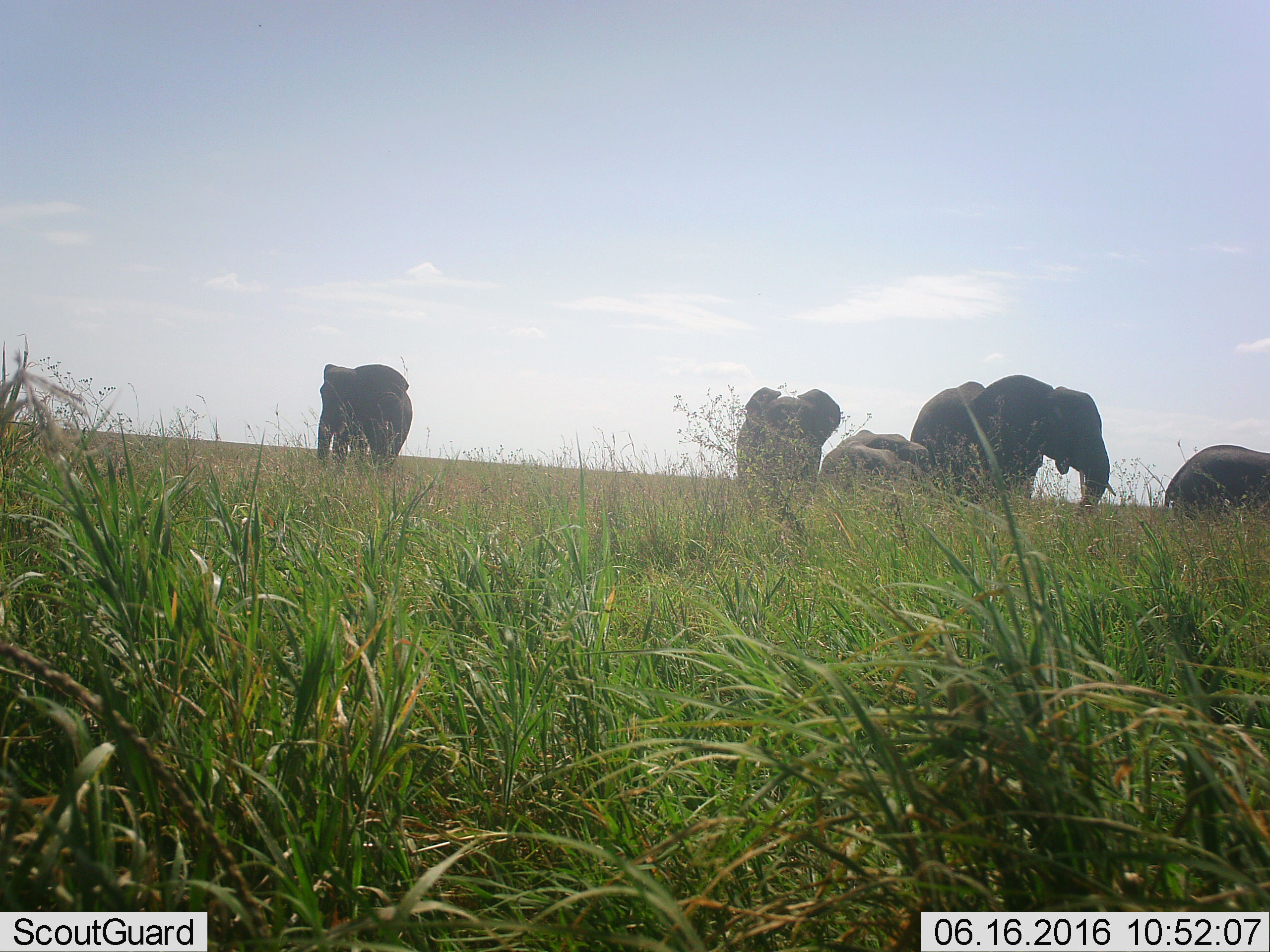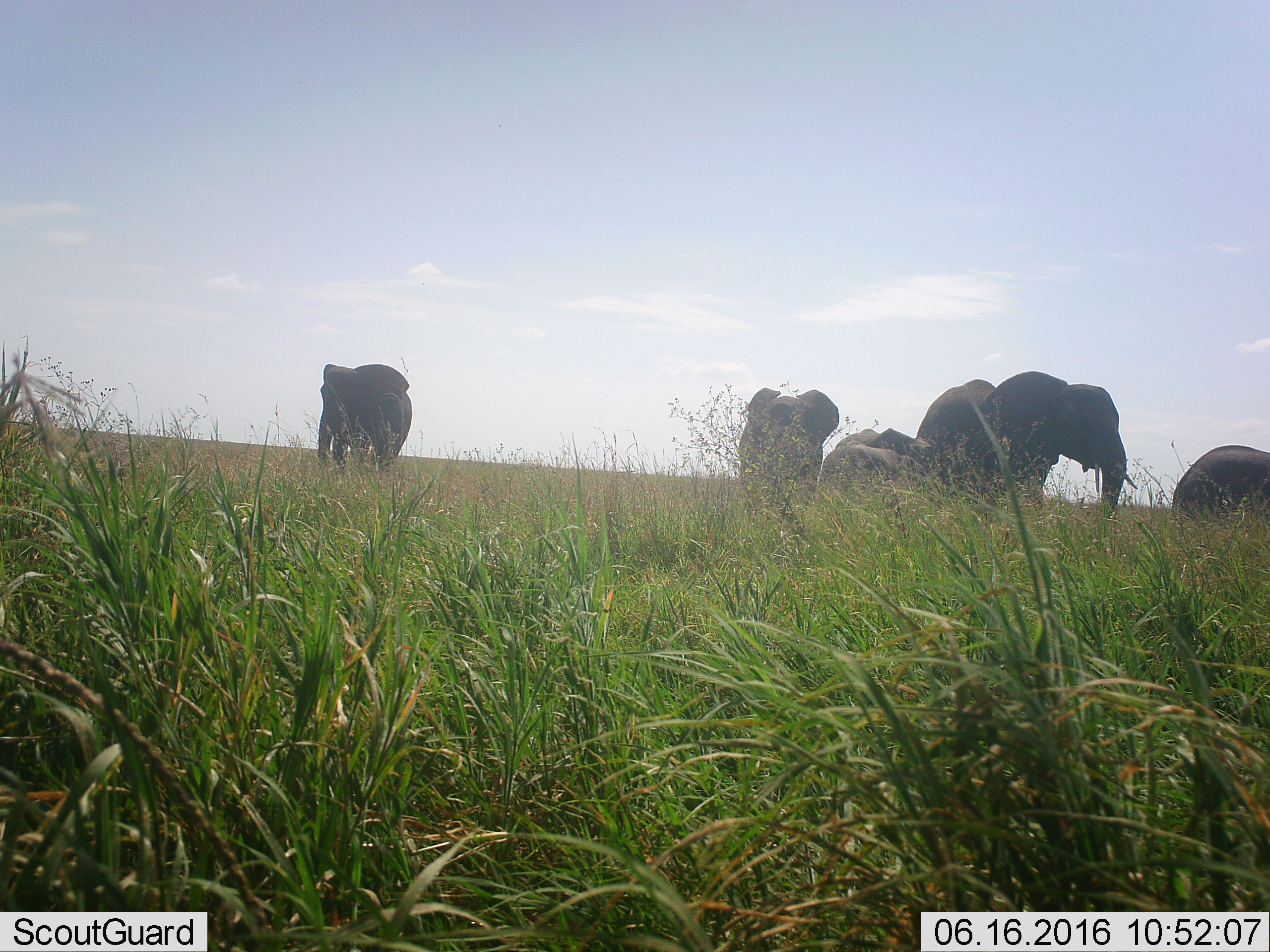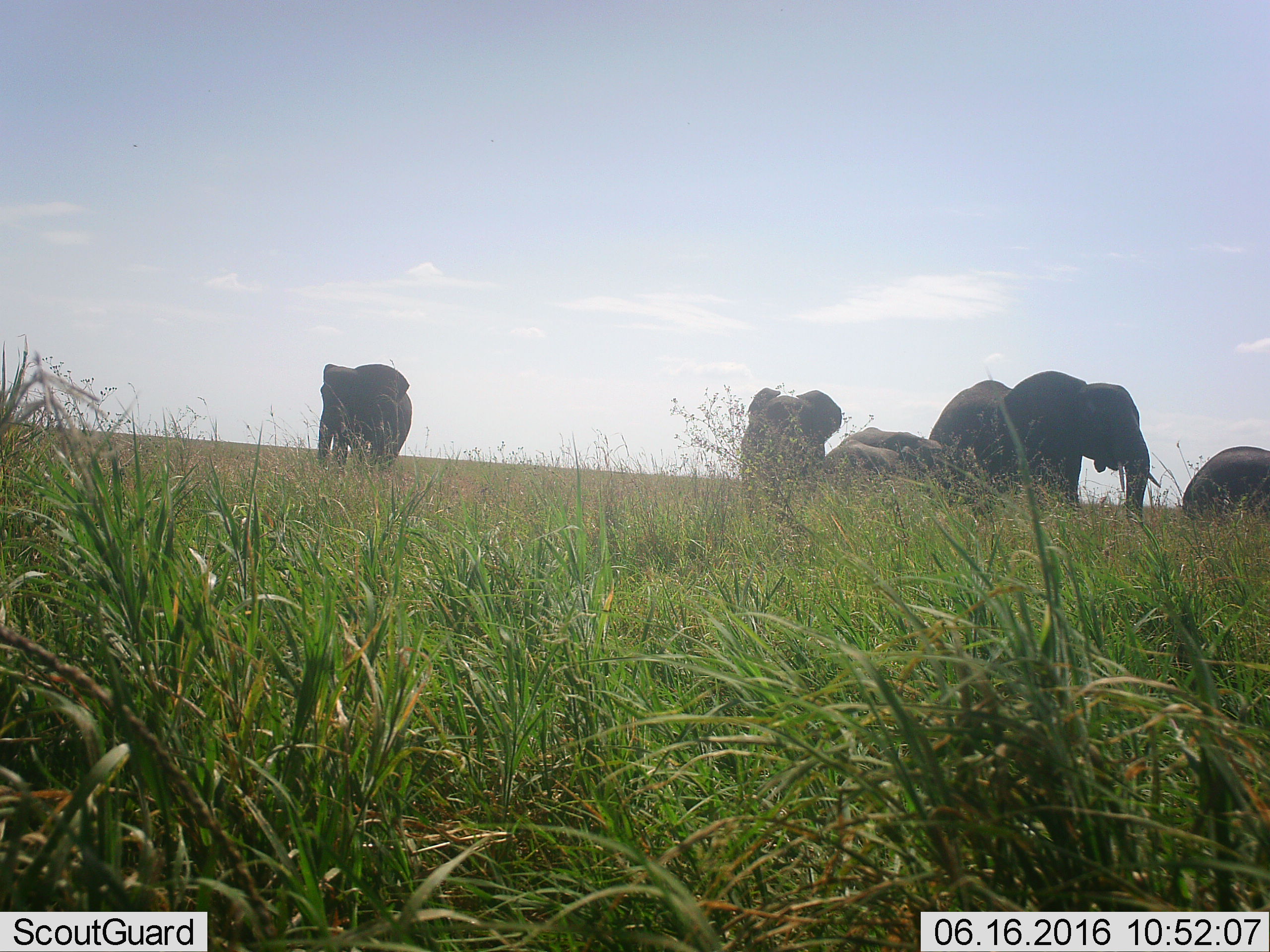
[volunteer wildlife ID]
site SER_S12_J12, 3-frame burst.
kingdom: Animalia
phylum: Chordata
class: Mammalia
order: Proboscidea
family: Elephantidae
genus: Loxodonta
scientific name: Loxodonta africana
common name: african bush elephant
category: elephant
Elephant (african bush elephant) (Loxodonta africana), count 5. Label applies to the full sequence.